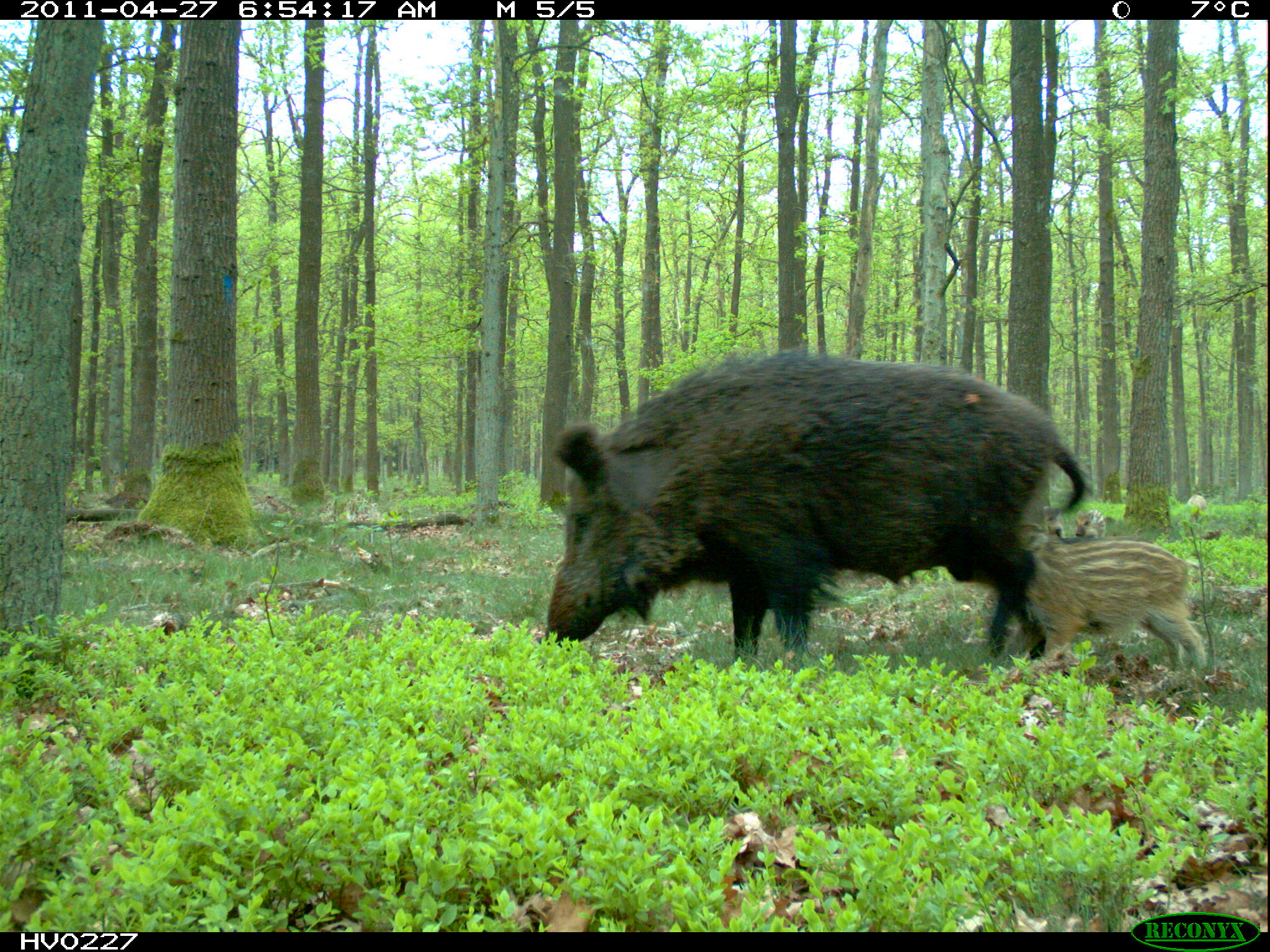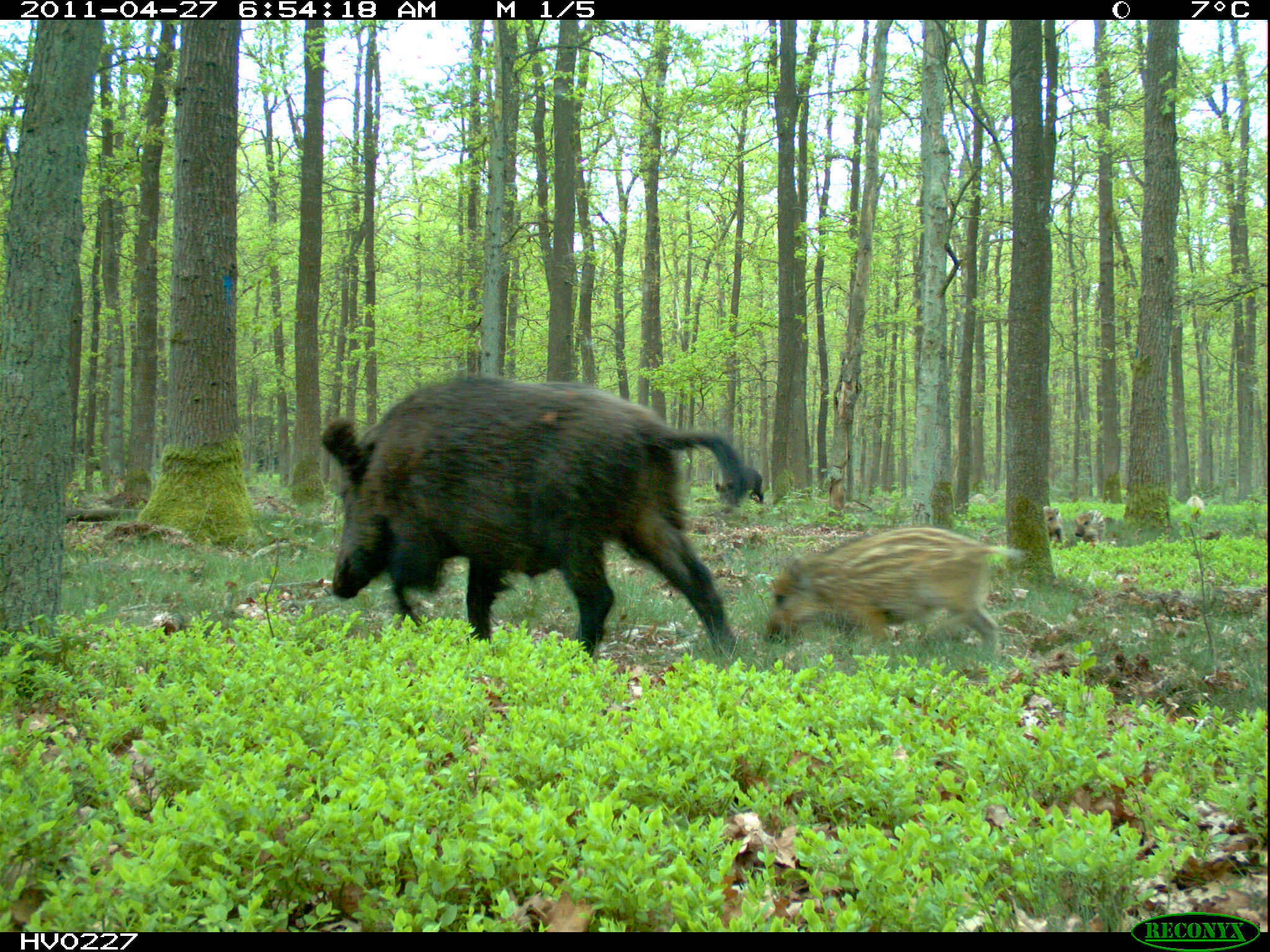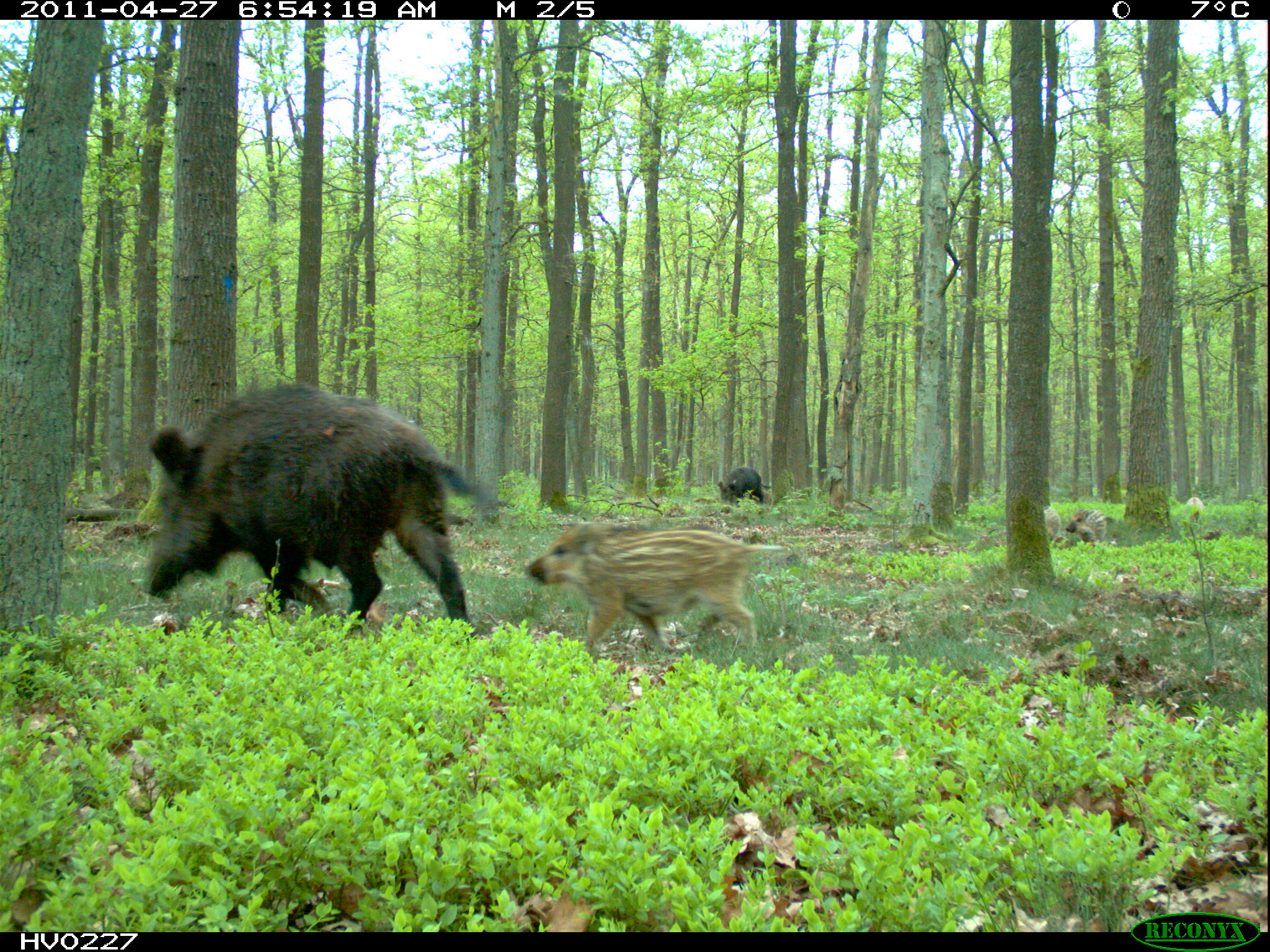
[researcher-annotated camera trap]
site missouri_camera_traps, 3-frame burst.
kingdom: Animalia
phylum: Chordata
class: Mammalia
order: Artiodactyla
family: Suidae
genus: Sus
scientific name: Sus scrofa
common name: wild boar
Wild boar (Sus scrofa). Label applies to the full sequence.